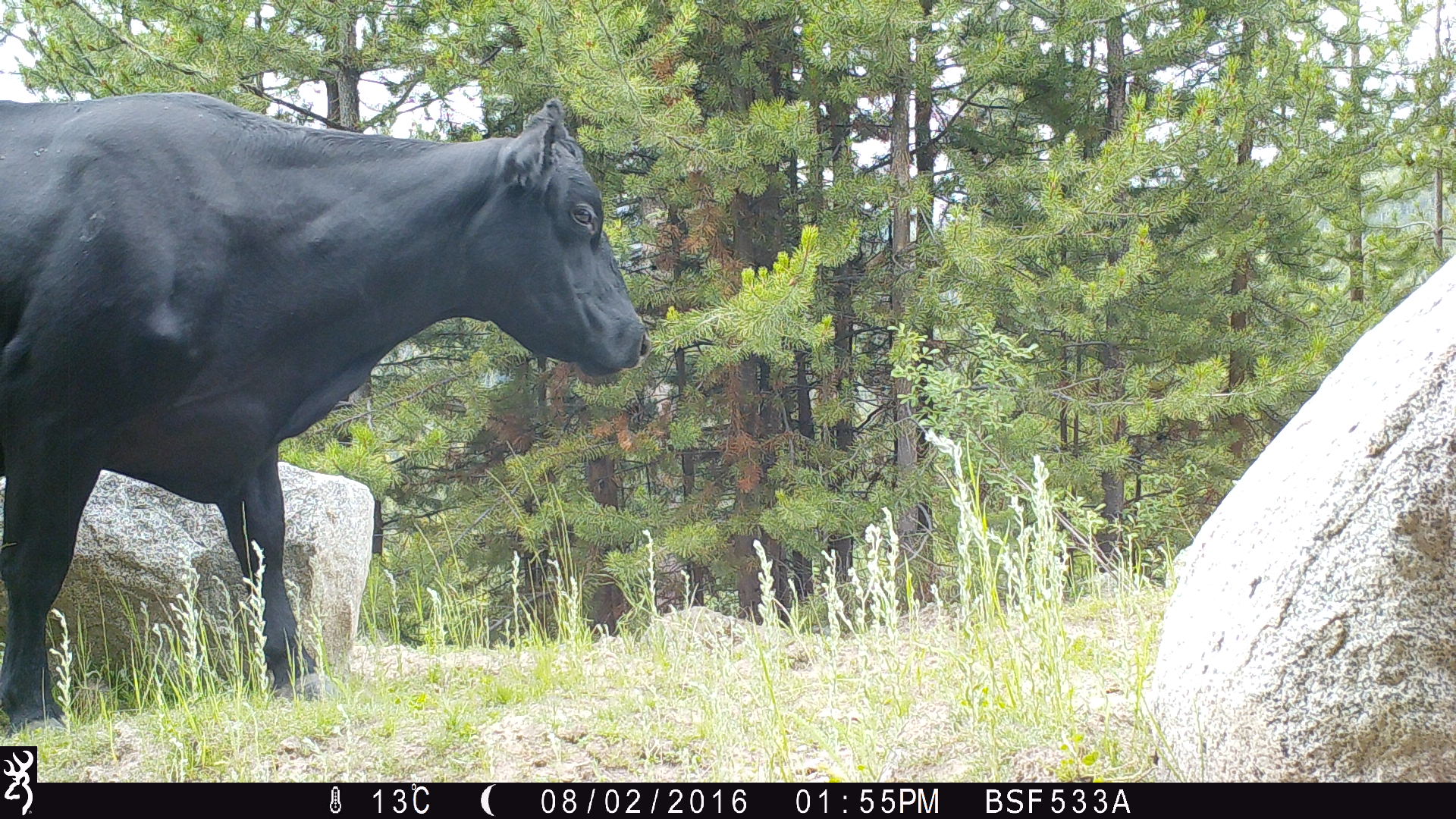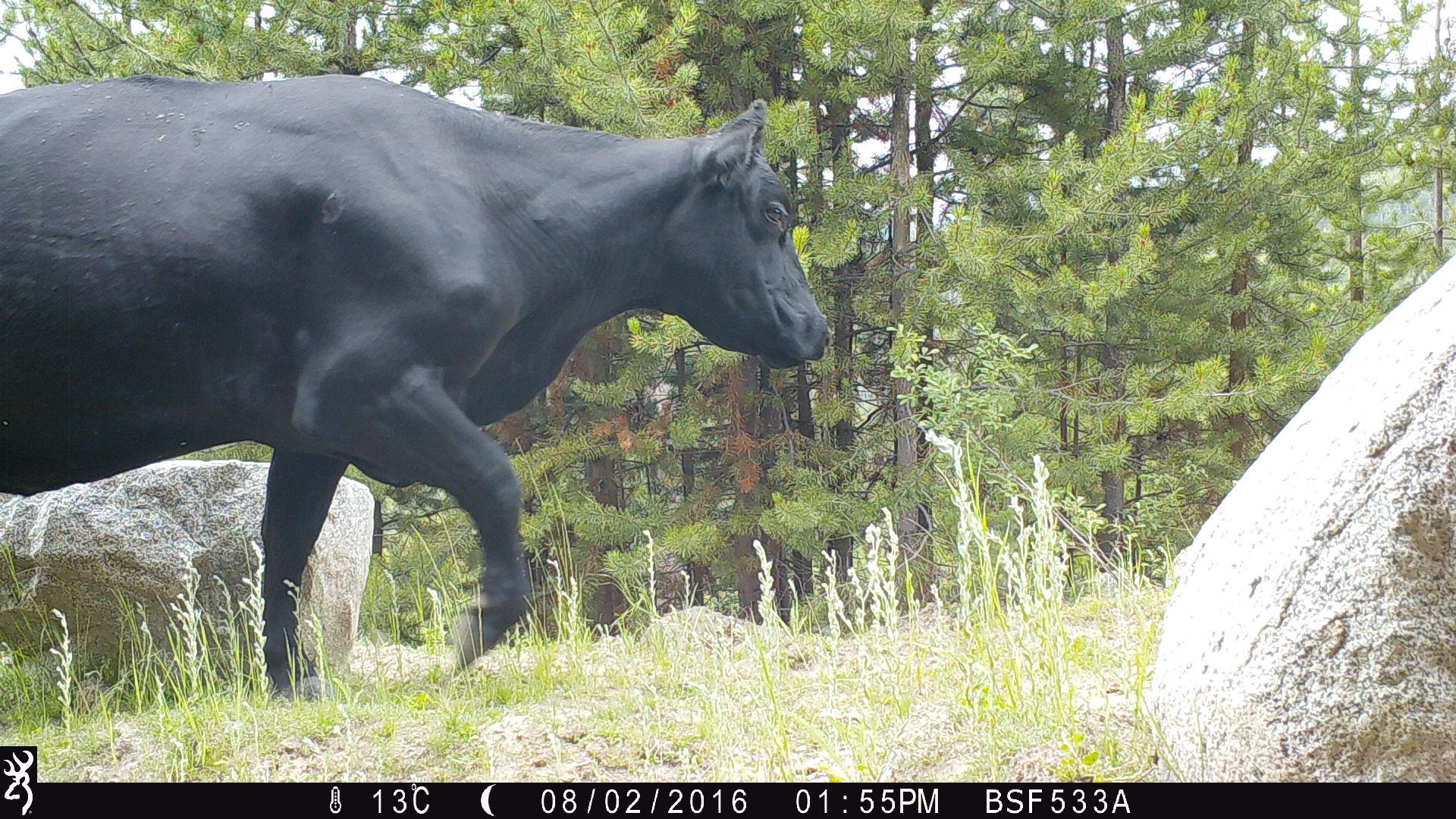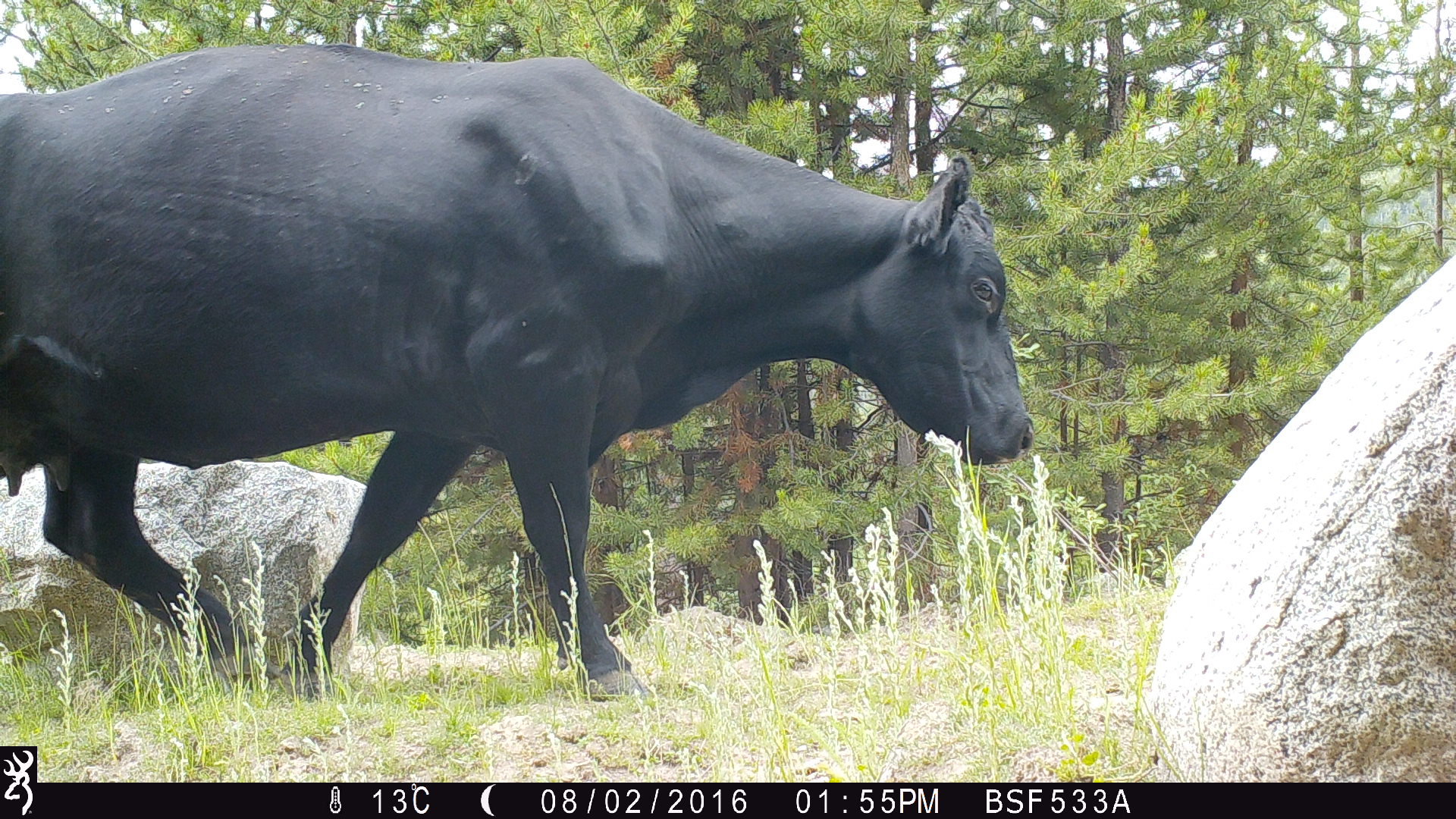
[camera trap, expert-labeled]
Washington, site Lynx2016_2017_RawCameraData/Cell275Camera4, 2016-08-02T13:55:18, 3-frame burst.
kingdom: Animalia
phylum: Chordata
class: Mammalia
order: Artiodactyla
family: Bovidae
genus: Bos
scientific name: Bos taurus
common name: domestic cattle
Domestic cattle (Bos taurus). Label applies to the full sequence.